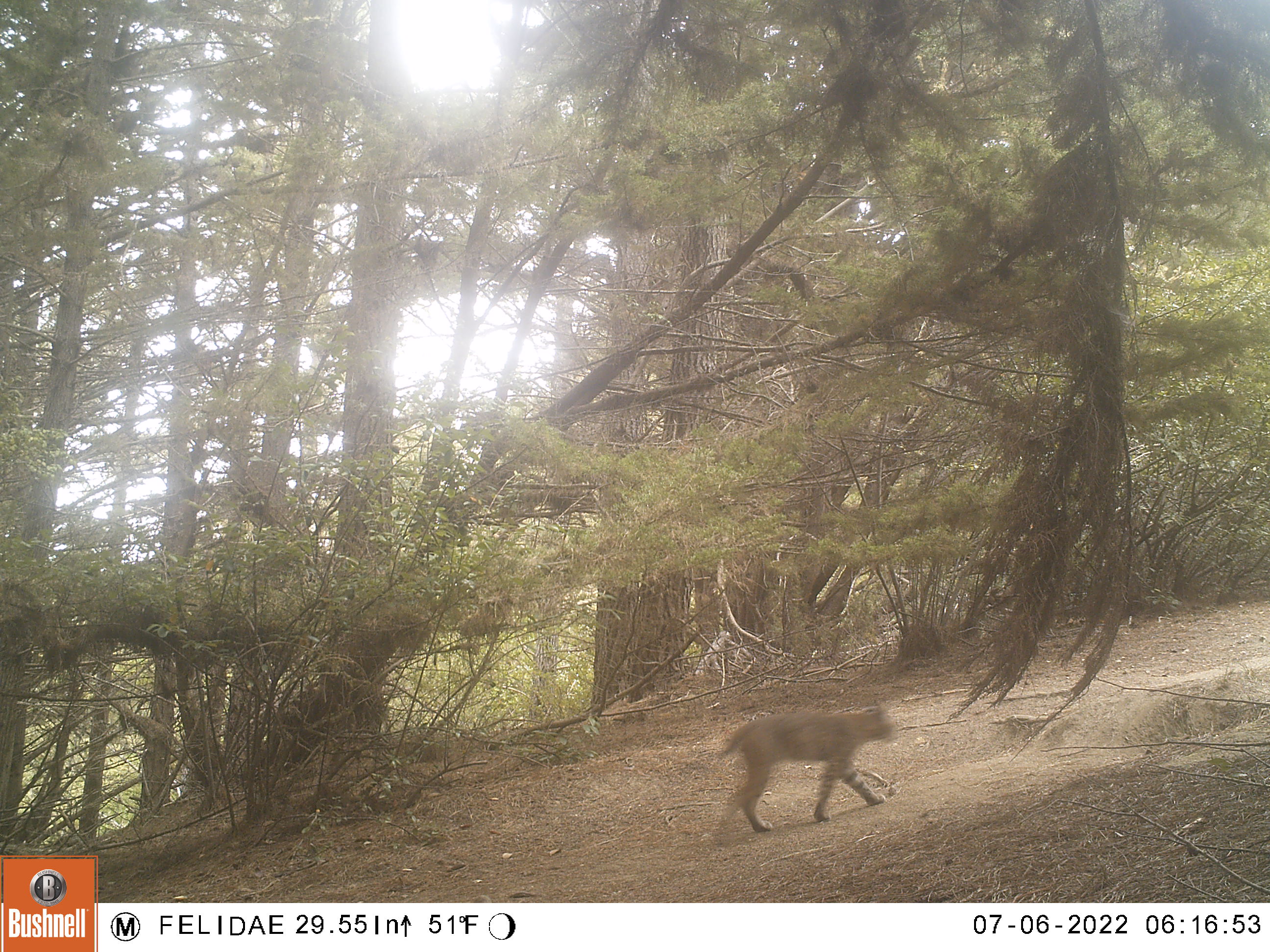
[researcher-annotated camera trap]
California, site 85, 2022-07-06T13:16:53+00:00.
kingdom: Animalia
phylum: Chordata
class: Mammalia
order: Carnivora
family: Felidae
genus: Lynx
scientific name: Lynx rufus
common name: bobcat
Bobcat (Lynx rufus).